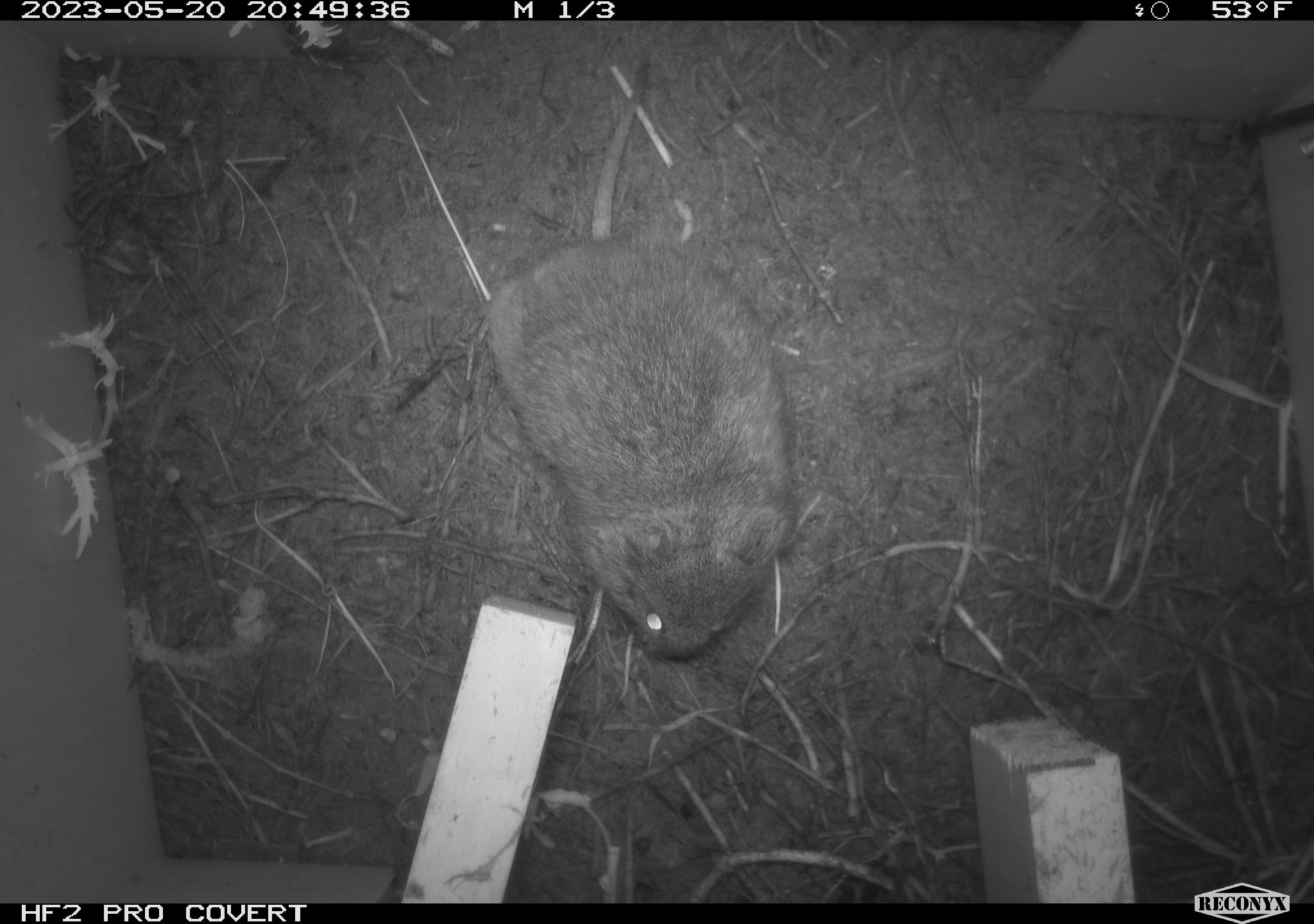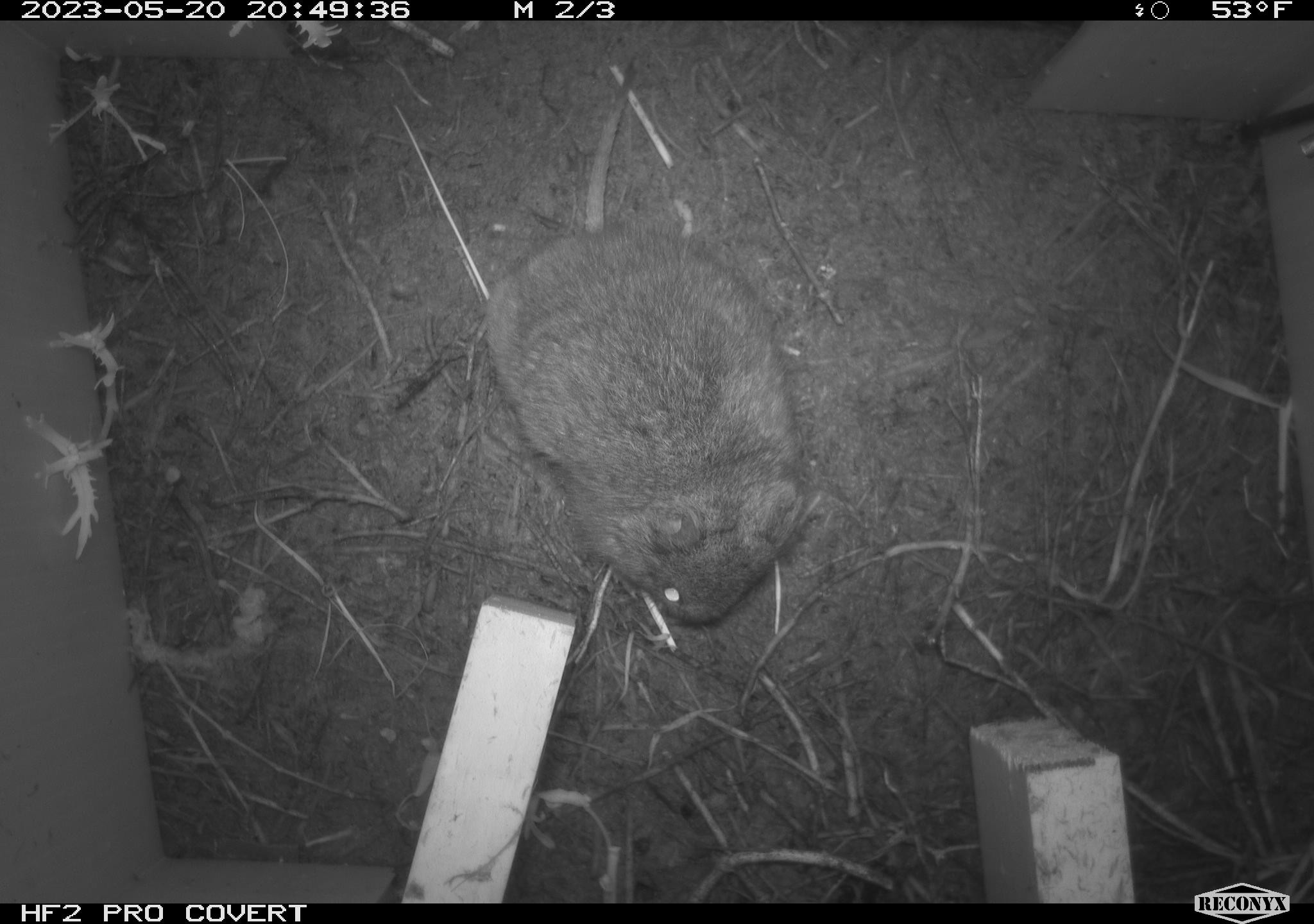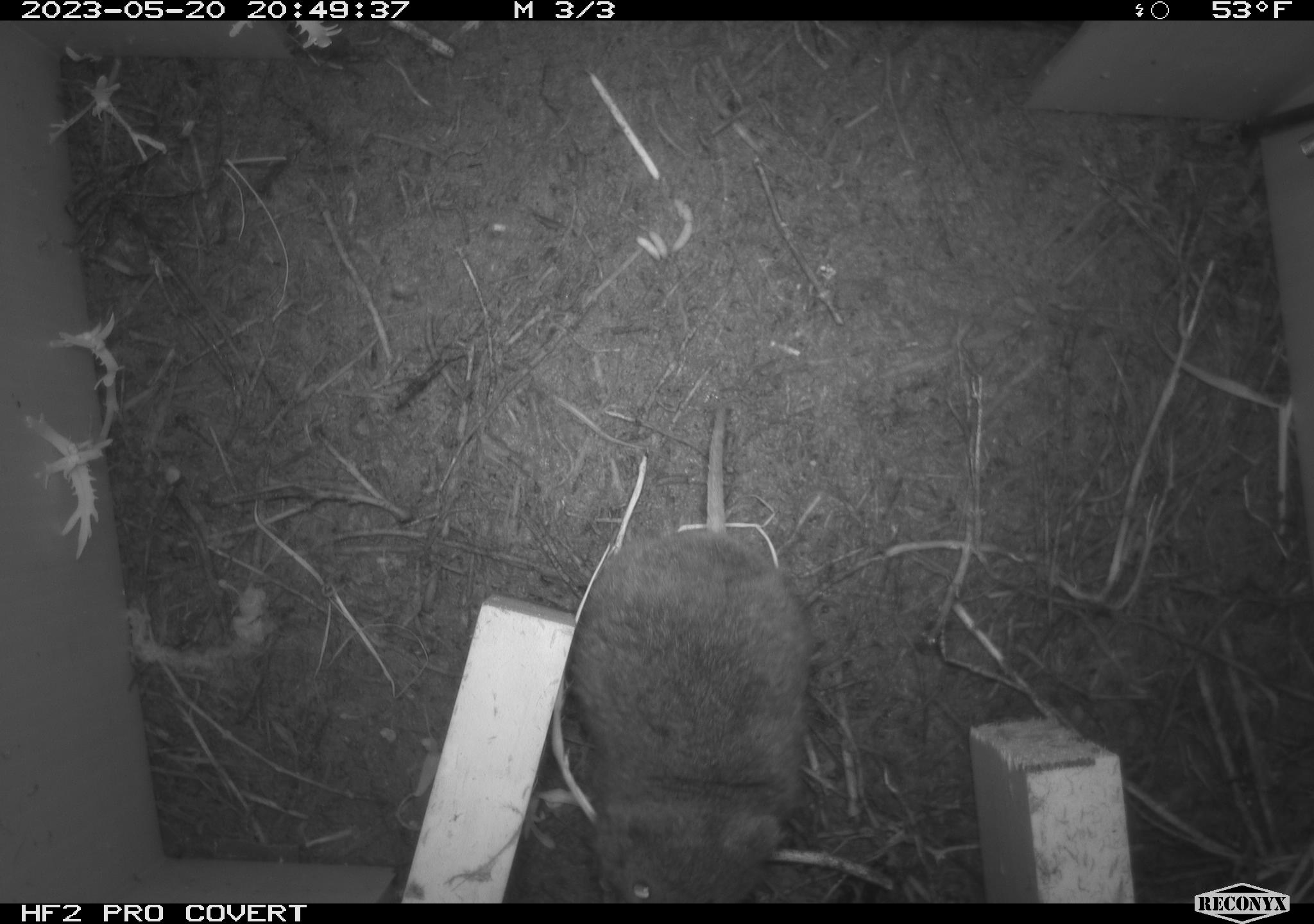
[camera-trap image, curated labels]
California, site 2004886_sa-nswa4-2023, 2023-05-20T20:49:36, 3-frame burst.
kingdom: Animalia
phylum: Chordata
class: Mammalia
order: Rodentia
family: Cricetidae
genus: Microtus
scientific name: Microtus californicus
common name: california vole